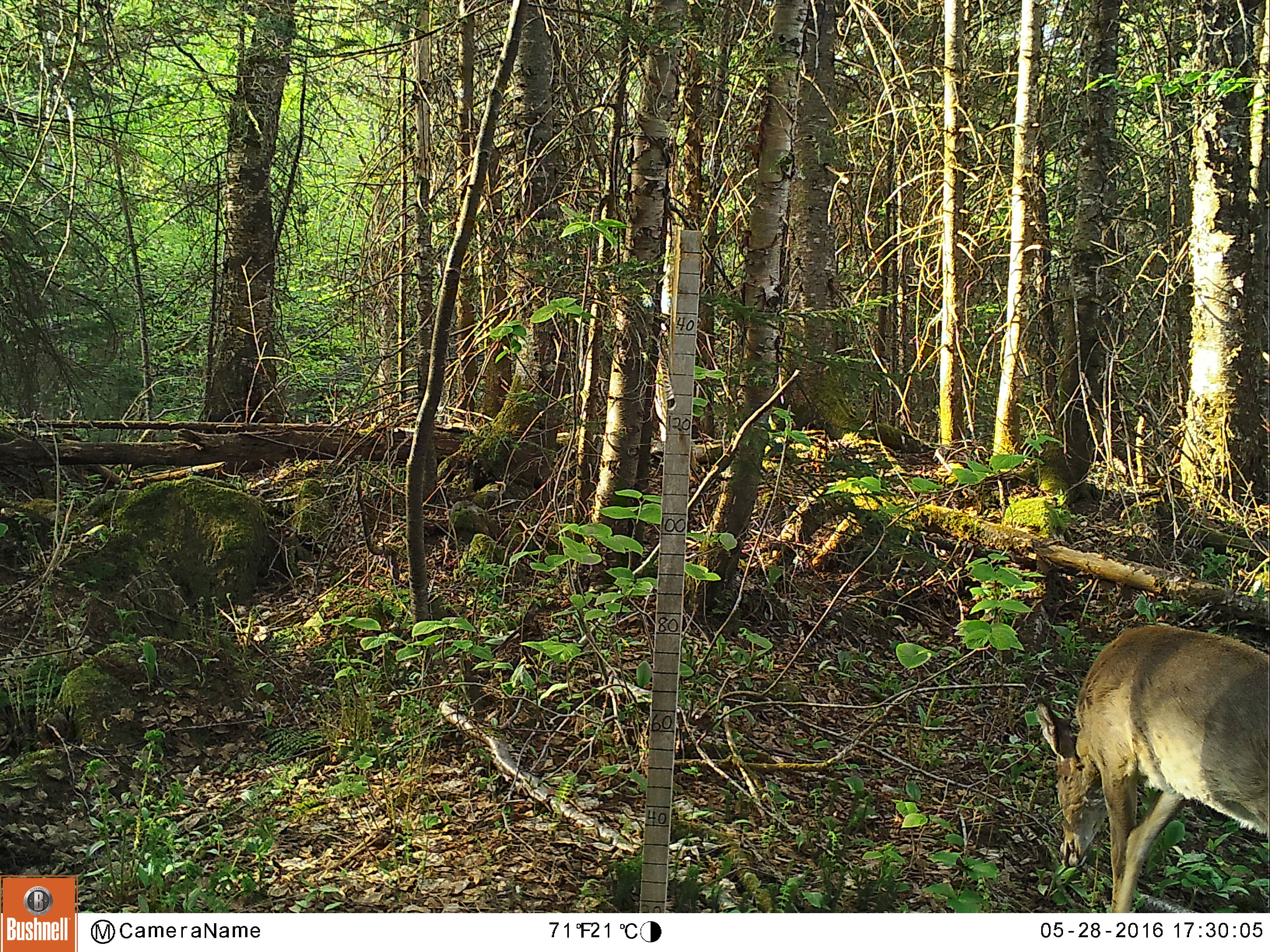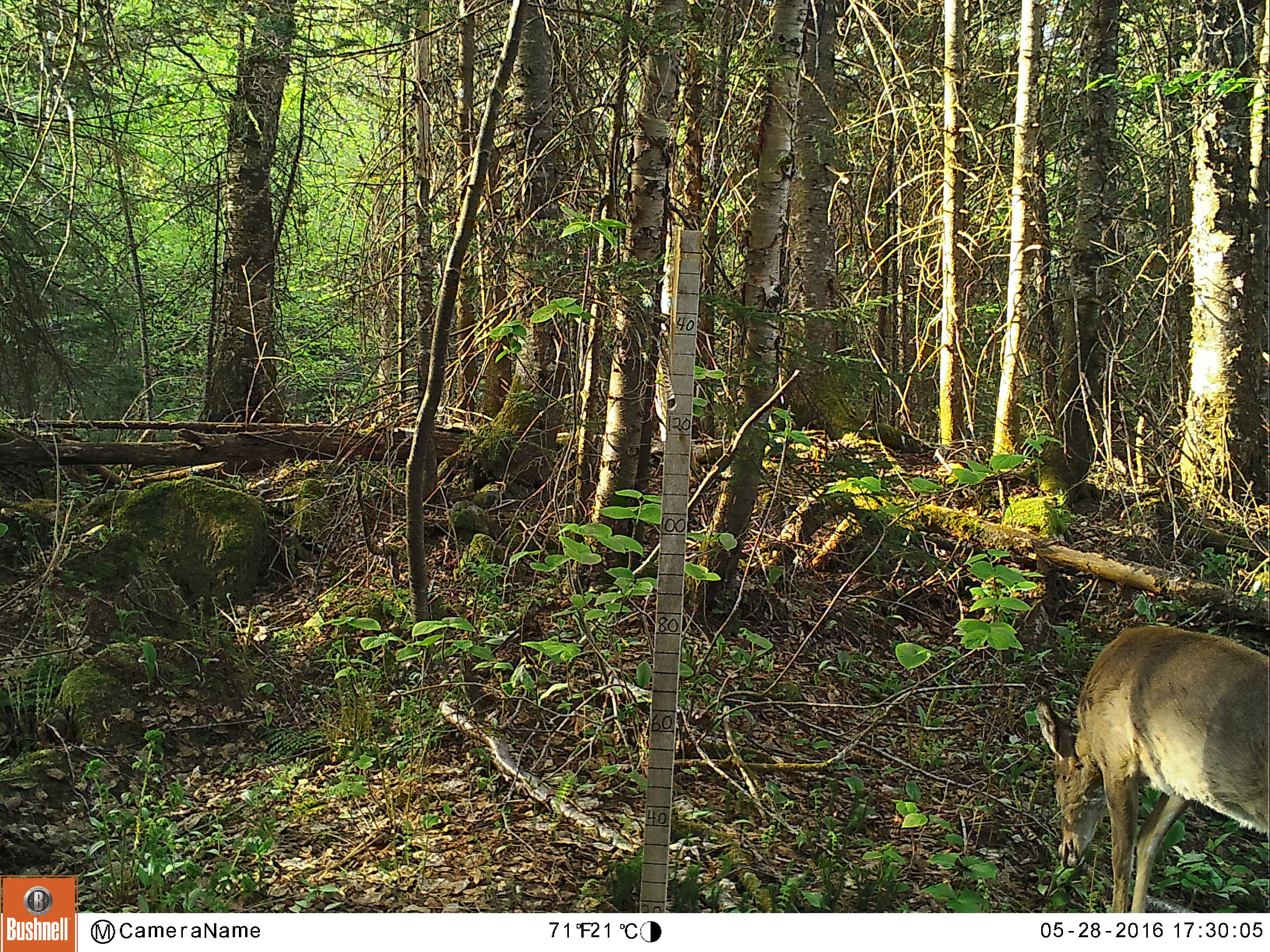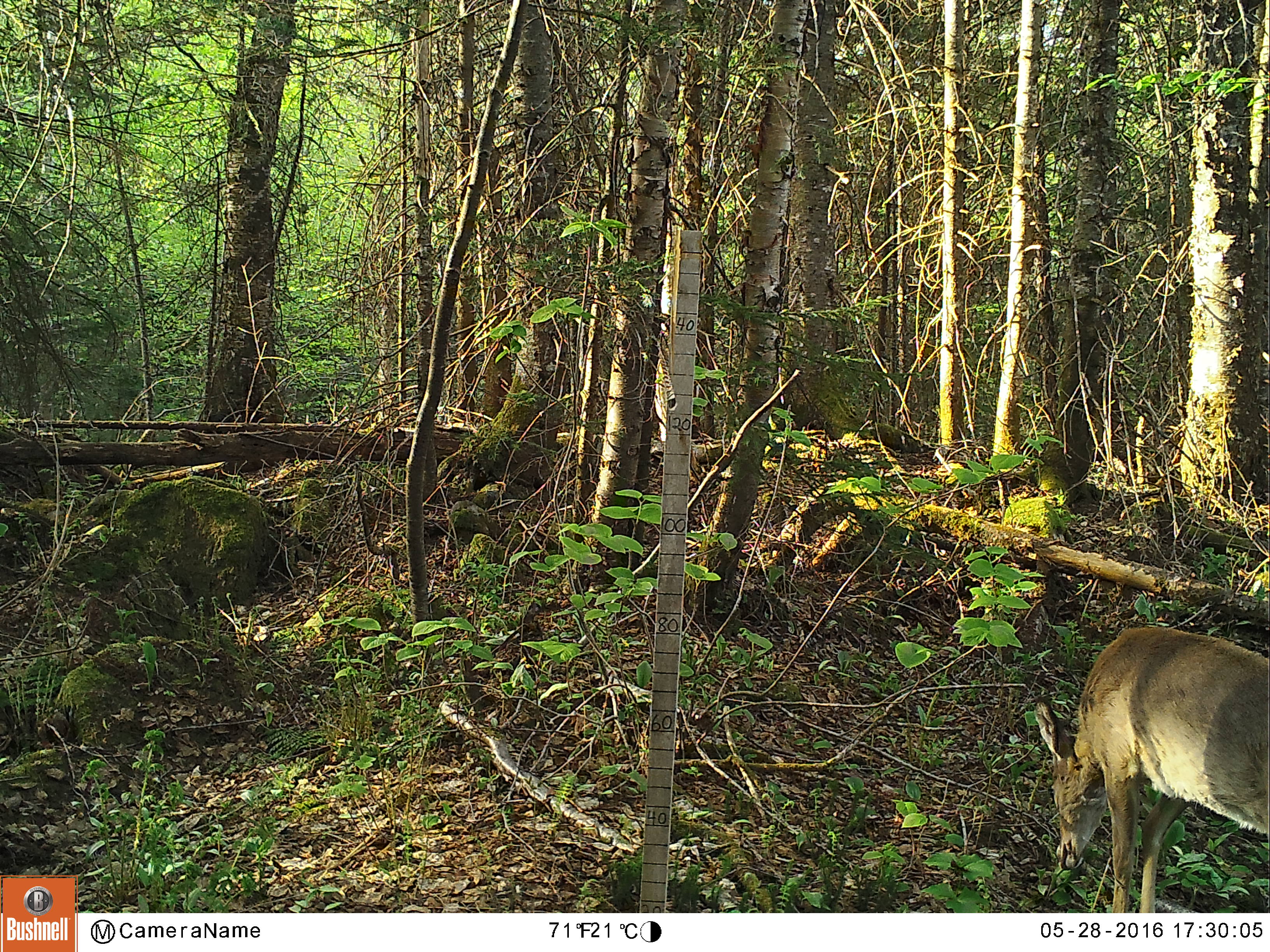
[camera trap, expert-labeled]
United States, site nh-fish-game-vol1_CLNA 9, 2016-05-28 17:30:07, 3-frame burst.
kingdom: Animalia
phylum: Chordata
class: Mammalia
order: Artiodactyla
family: Cervidae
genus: Odocoileus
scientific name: Odocoileus virginianus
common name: white-tailed deer